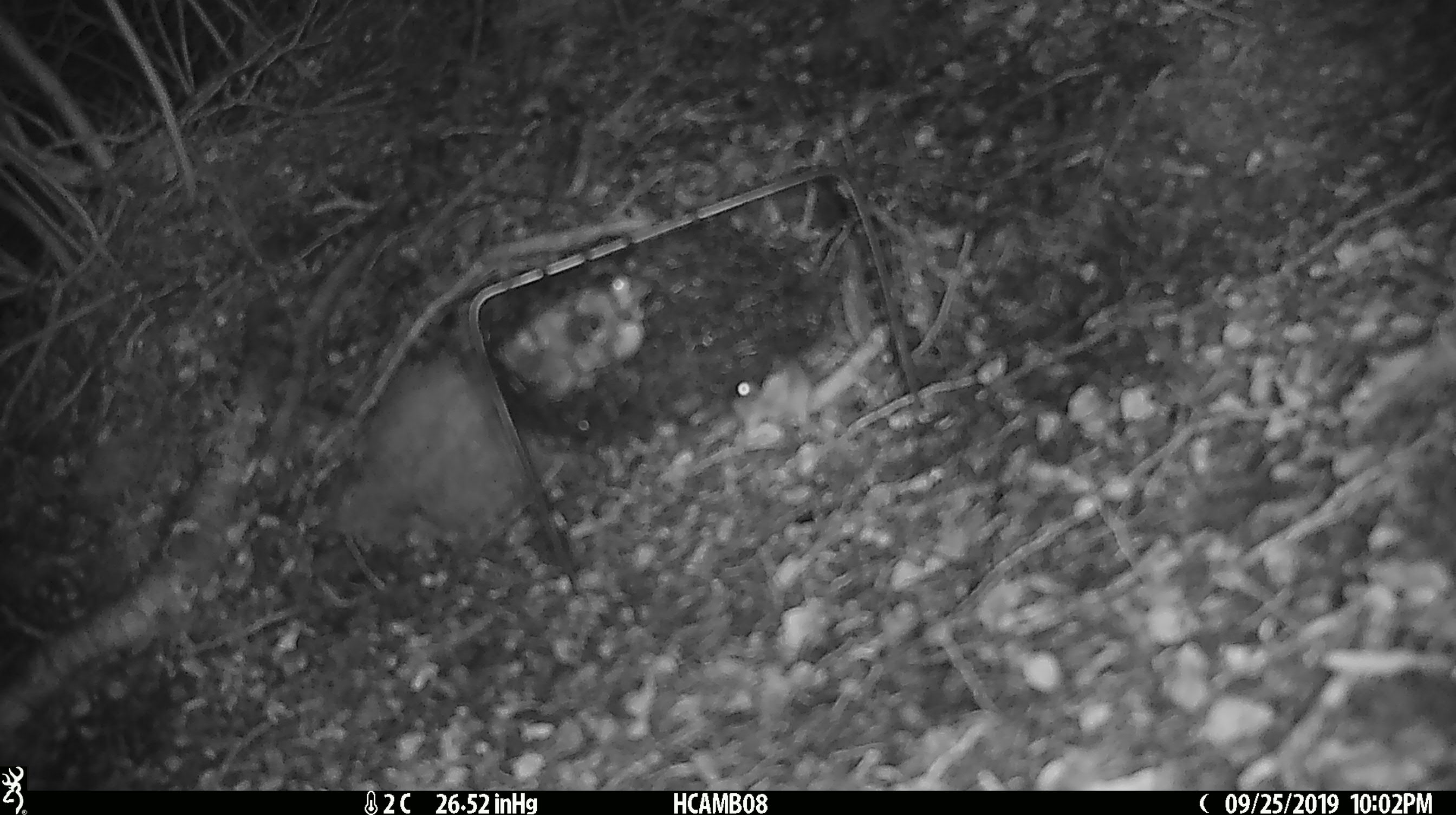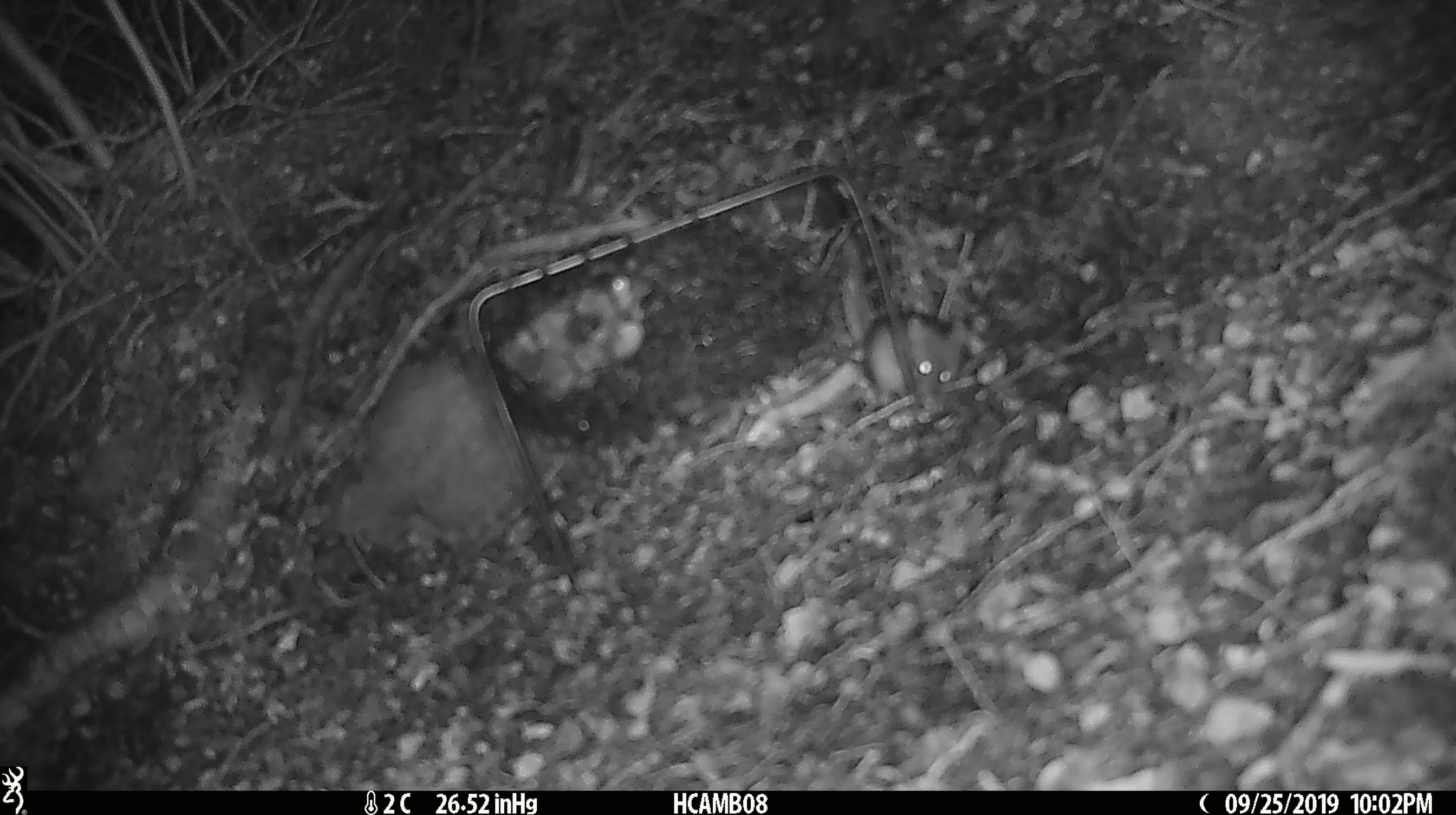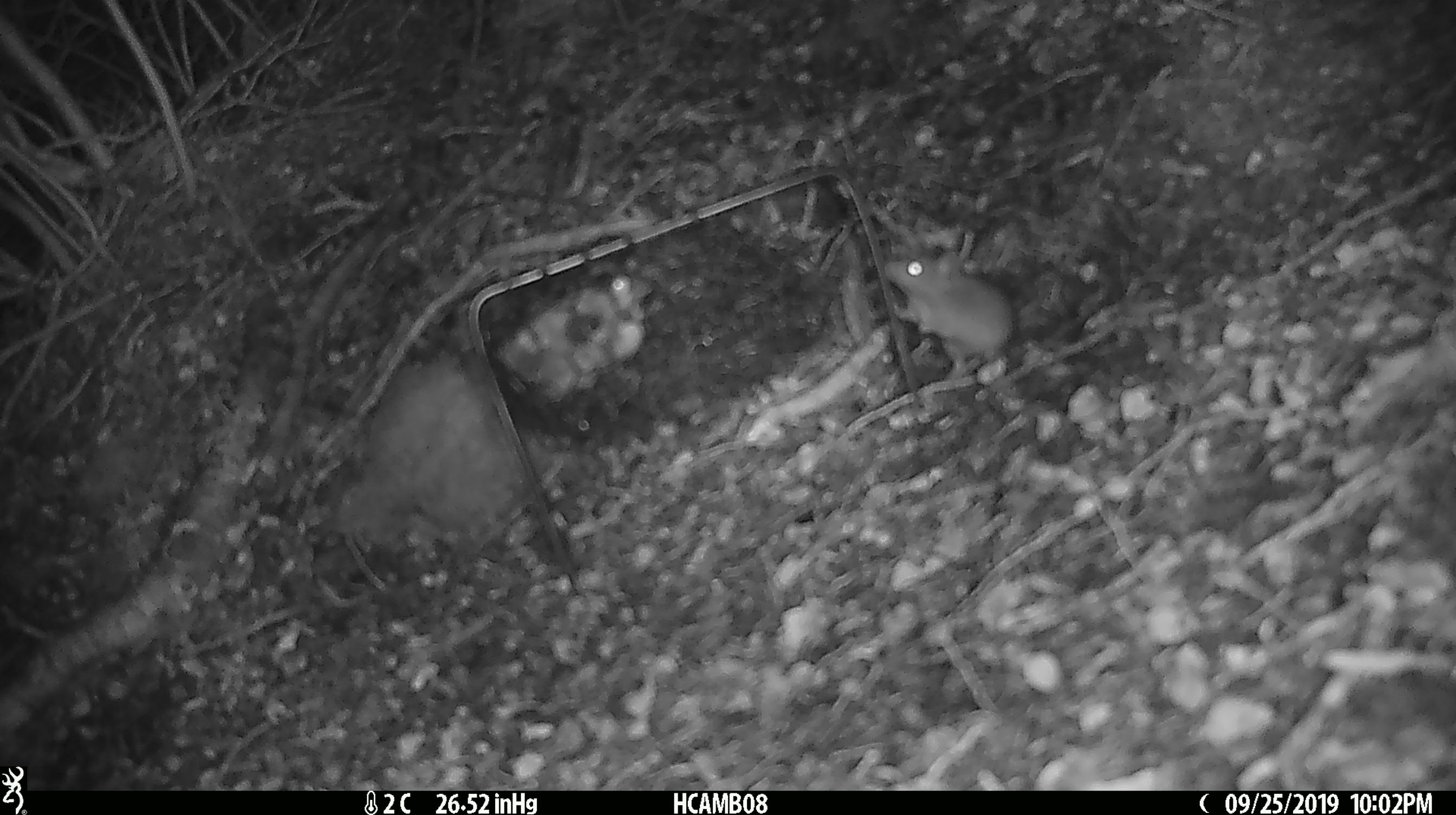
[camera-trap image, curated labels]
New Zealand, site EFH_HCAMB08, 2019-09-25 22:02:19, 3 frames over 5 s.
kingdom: Animalia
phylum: Chordata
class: Mammalia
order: Rodentia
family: Muridae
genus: Mus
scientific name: Mus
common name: mouse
Mouse (Mus).